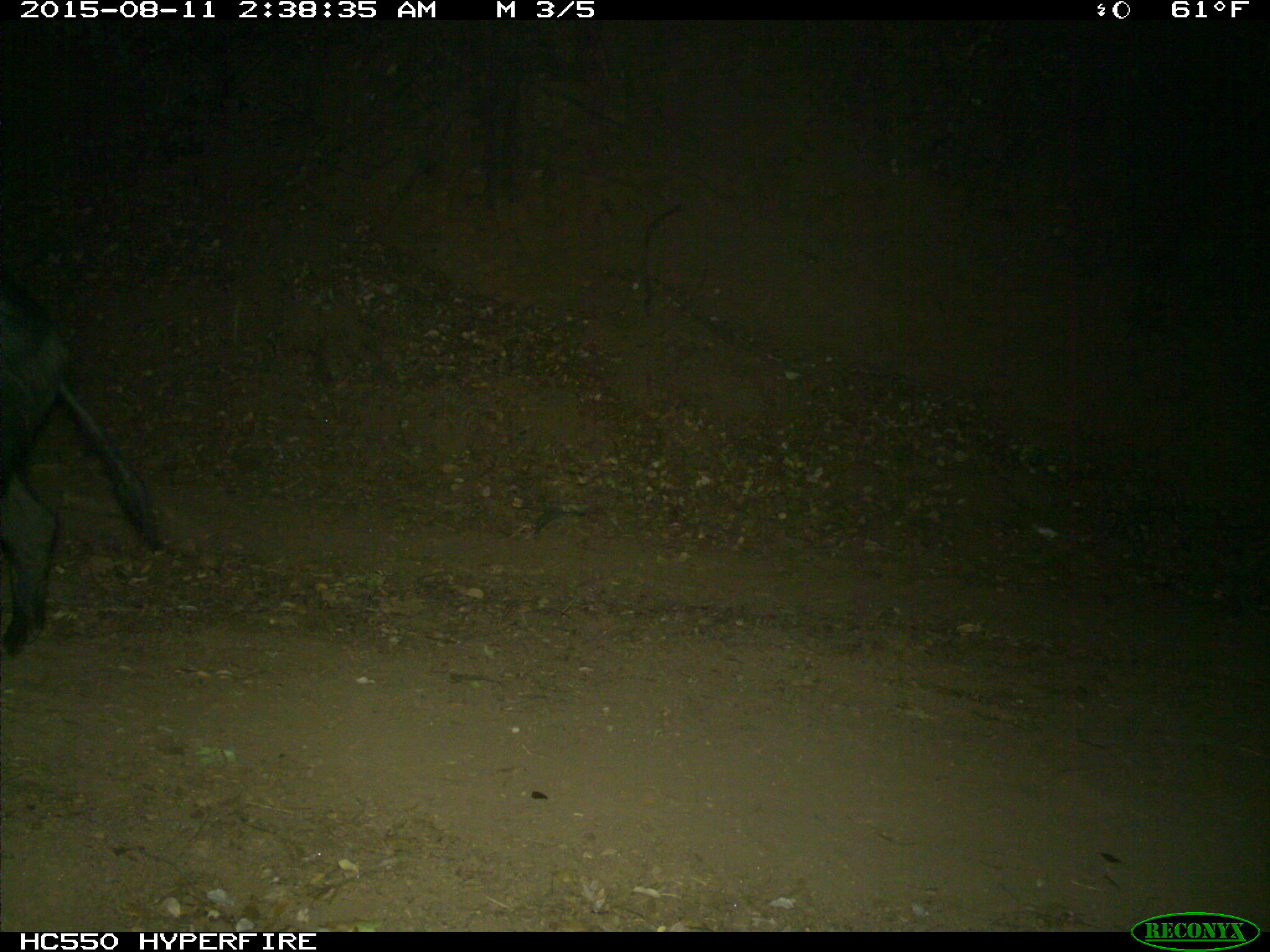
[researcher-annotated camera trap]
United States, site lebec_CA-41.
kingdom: Animalia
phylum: Chordata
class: Mammalia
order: Artiodactyla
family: Suidae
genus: Sus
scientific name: Sus scrofa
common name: wild boar